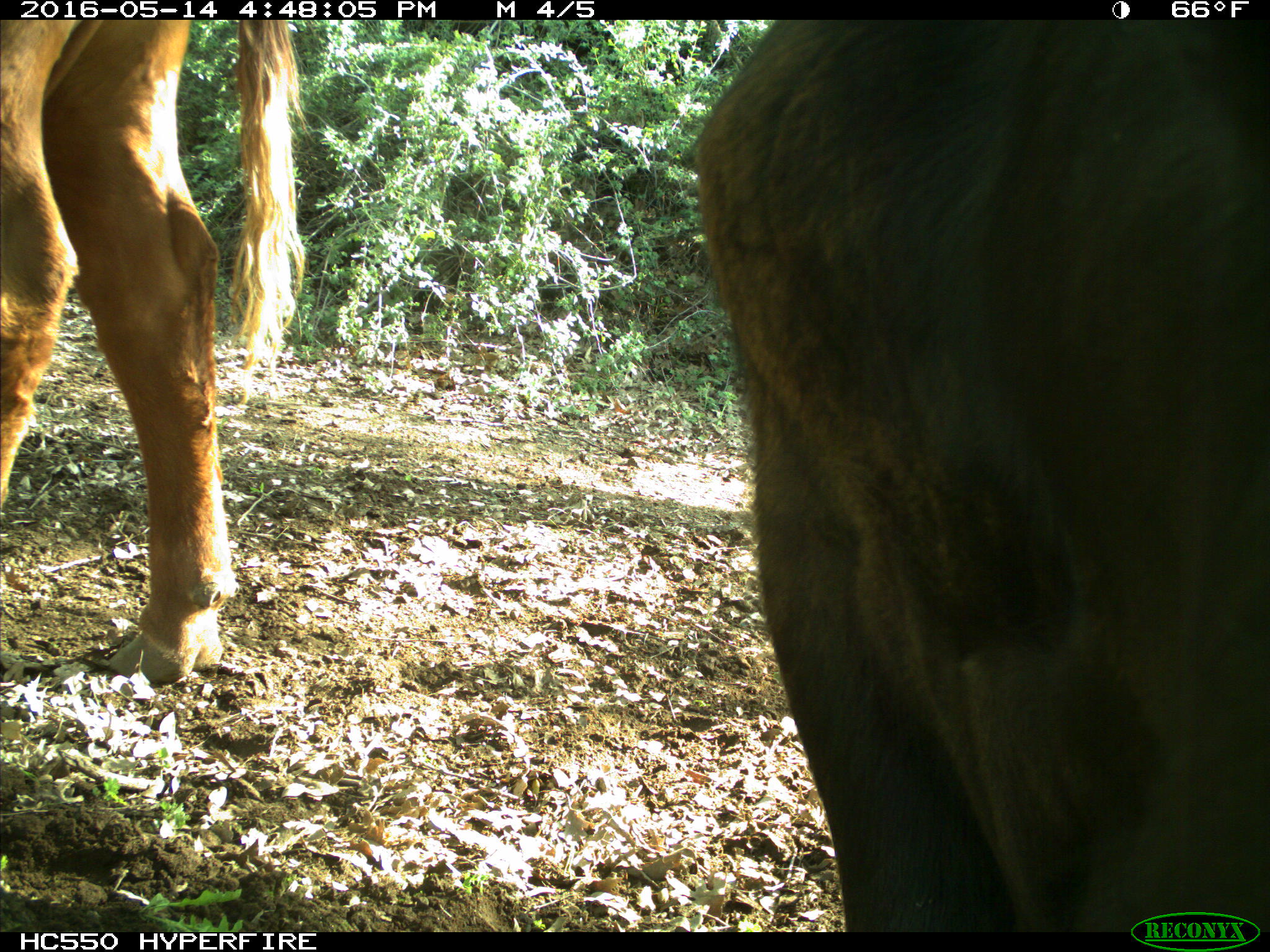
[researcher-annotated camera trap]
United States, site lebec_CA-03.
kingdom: Animalia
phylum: Chordata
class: Mammalia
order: Artiodactyla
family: Bovidae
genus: Bos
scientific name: Bos taurus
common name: domestic cow